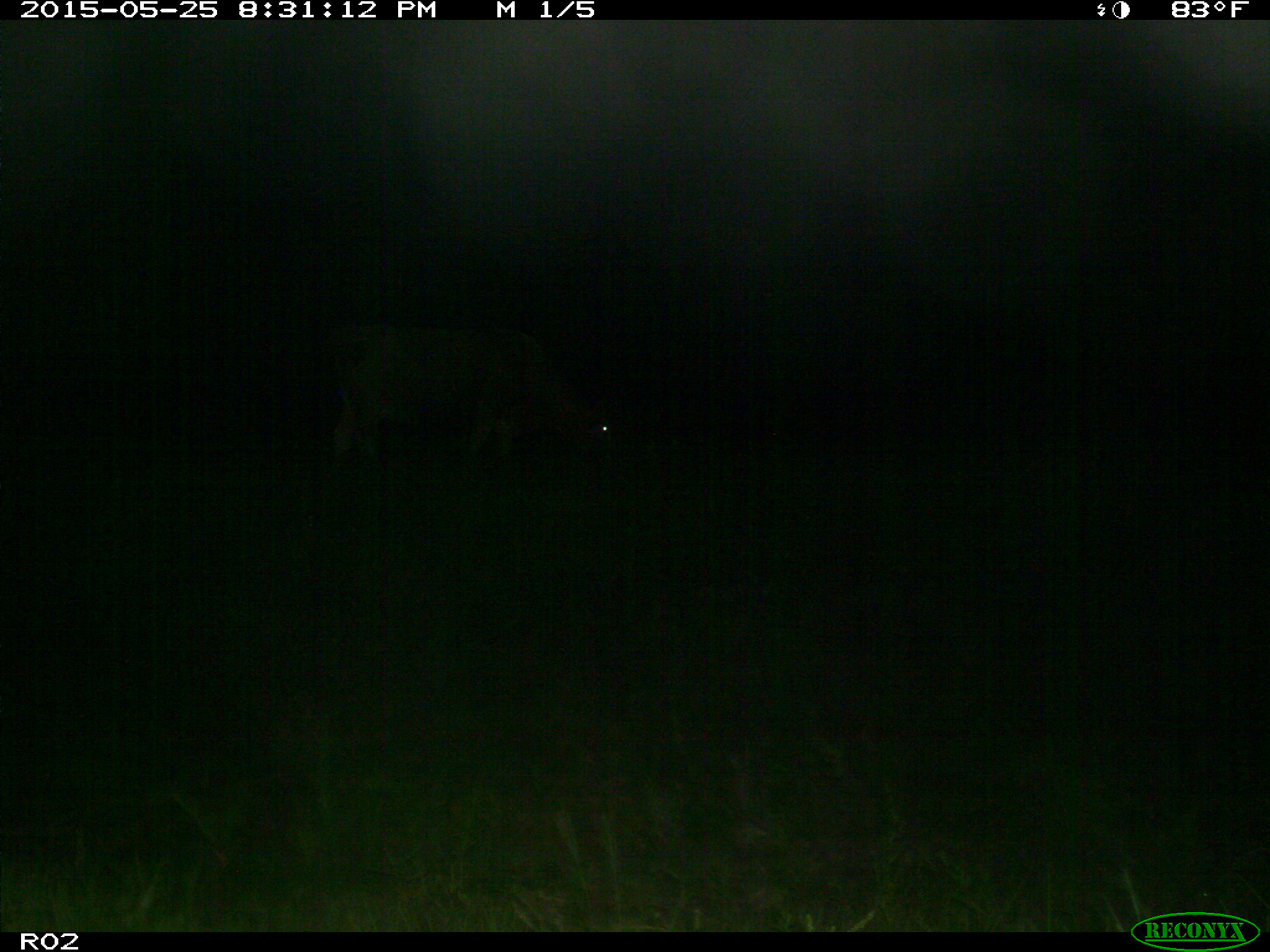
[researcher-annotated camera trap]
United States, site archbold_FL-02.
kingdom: Animalia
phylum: Chordata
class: Mammalia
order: Artiodactyla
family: Bovidae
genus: Bos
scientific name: Bos taurus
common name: domestic cow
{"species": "Bos taurus (domestic cow)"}